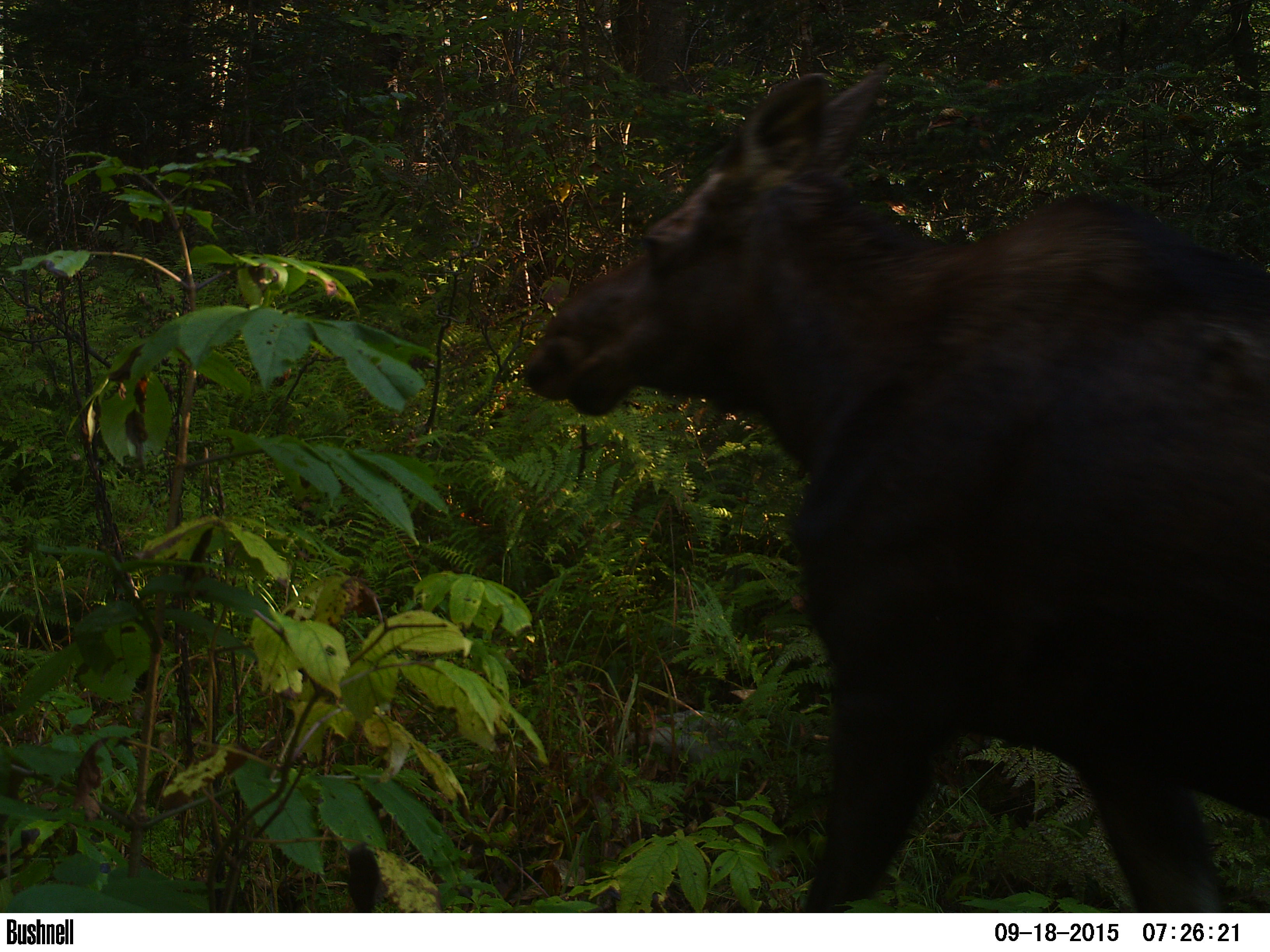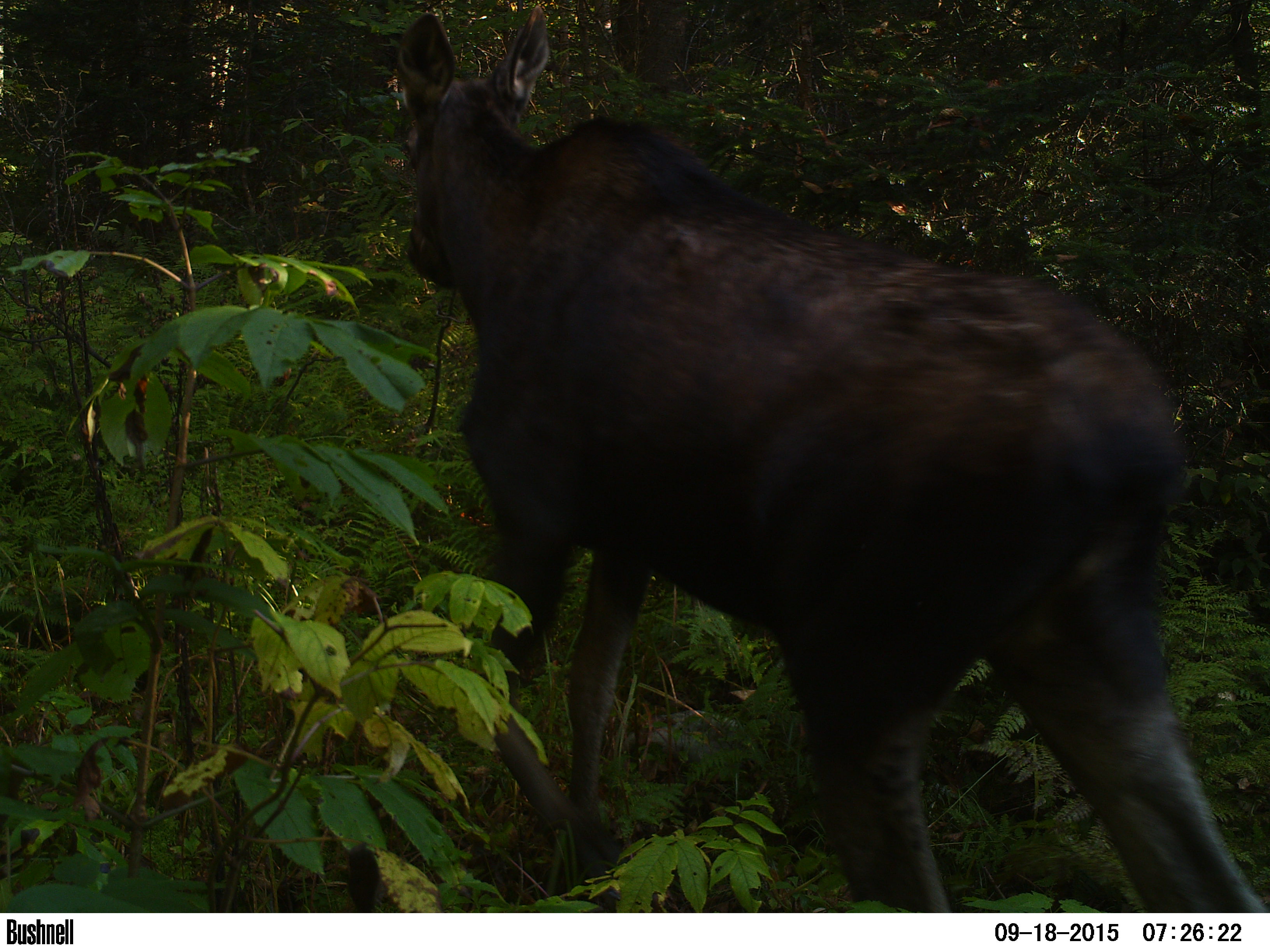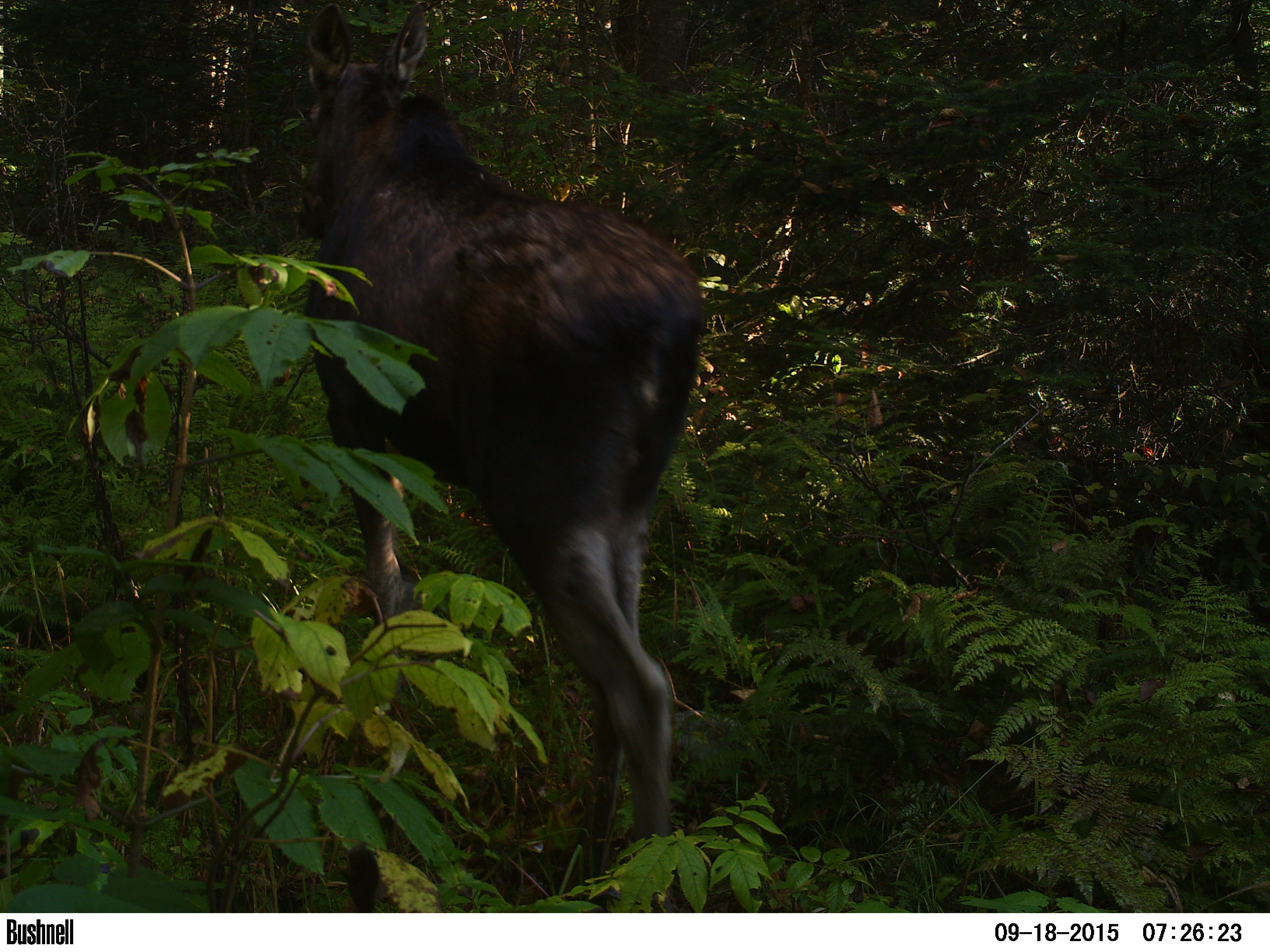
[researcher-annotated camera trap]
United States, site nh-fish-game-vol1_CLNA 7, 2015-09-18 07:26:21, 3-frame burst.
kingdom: Animalia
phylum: Chordata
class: Mammalia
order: Artiodactyla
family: Cervidae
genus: Alces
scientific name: Alces alces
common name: moose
Moose (Alces alces).